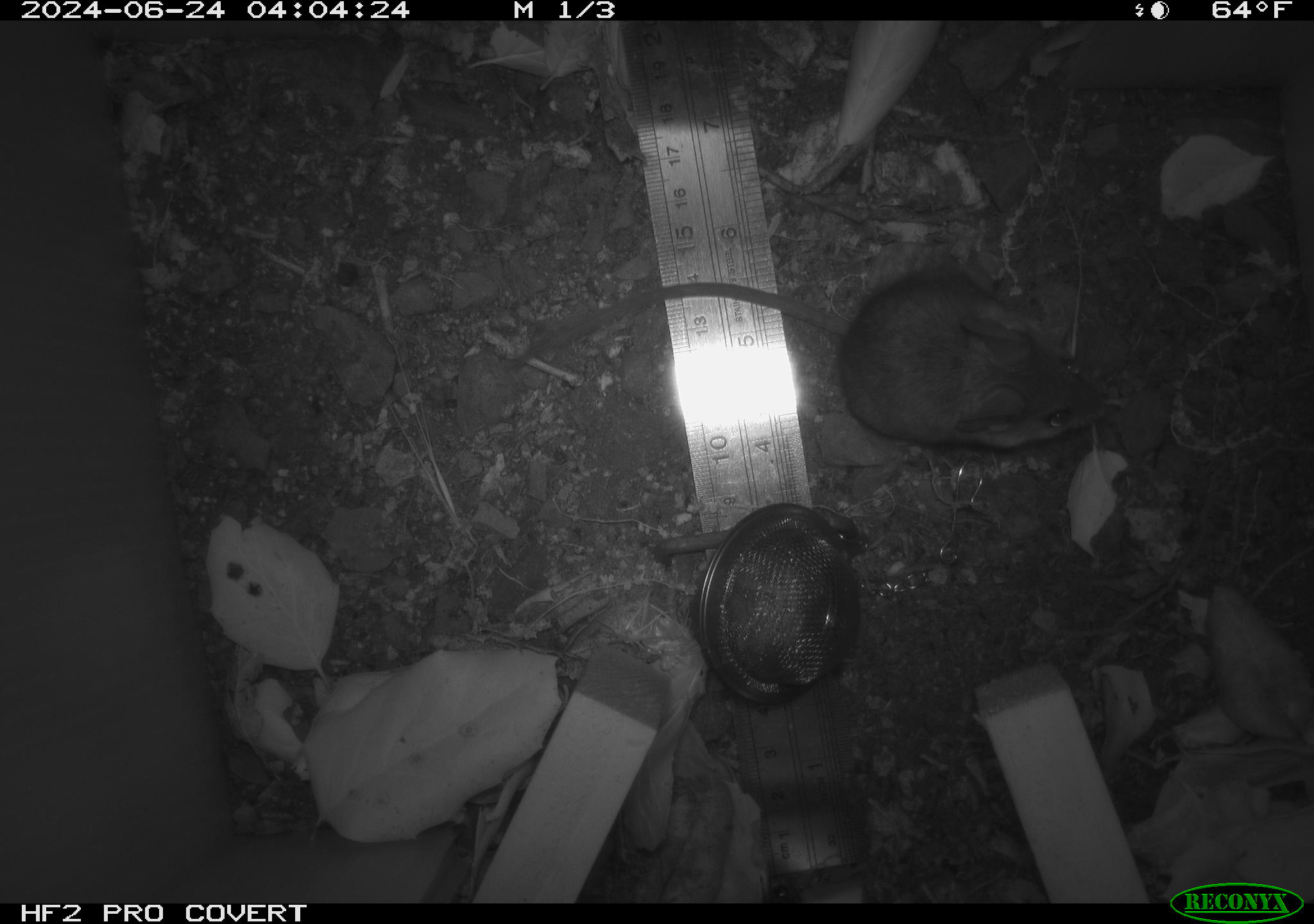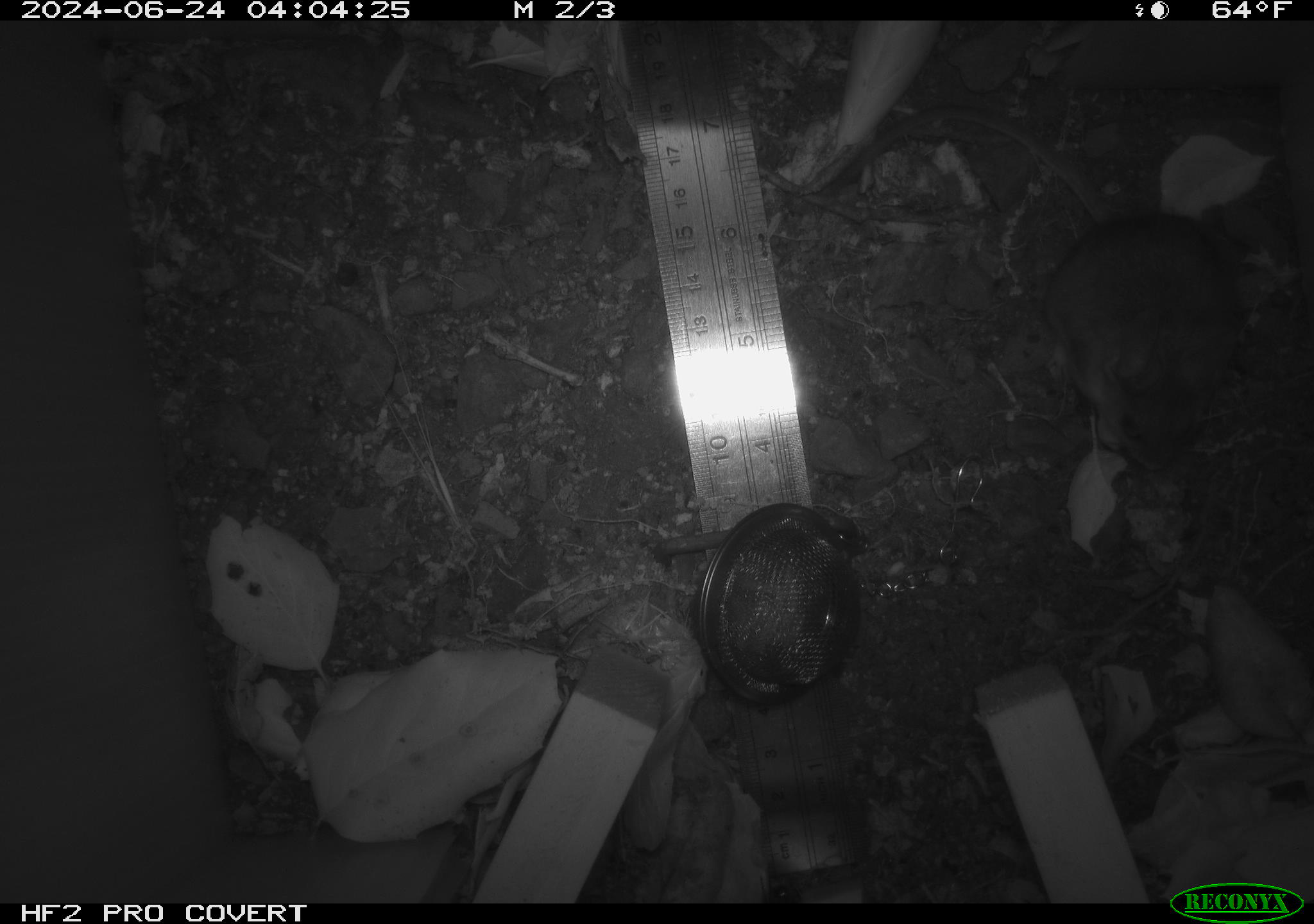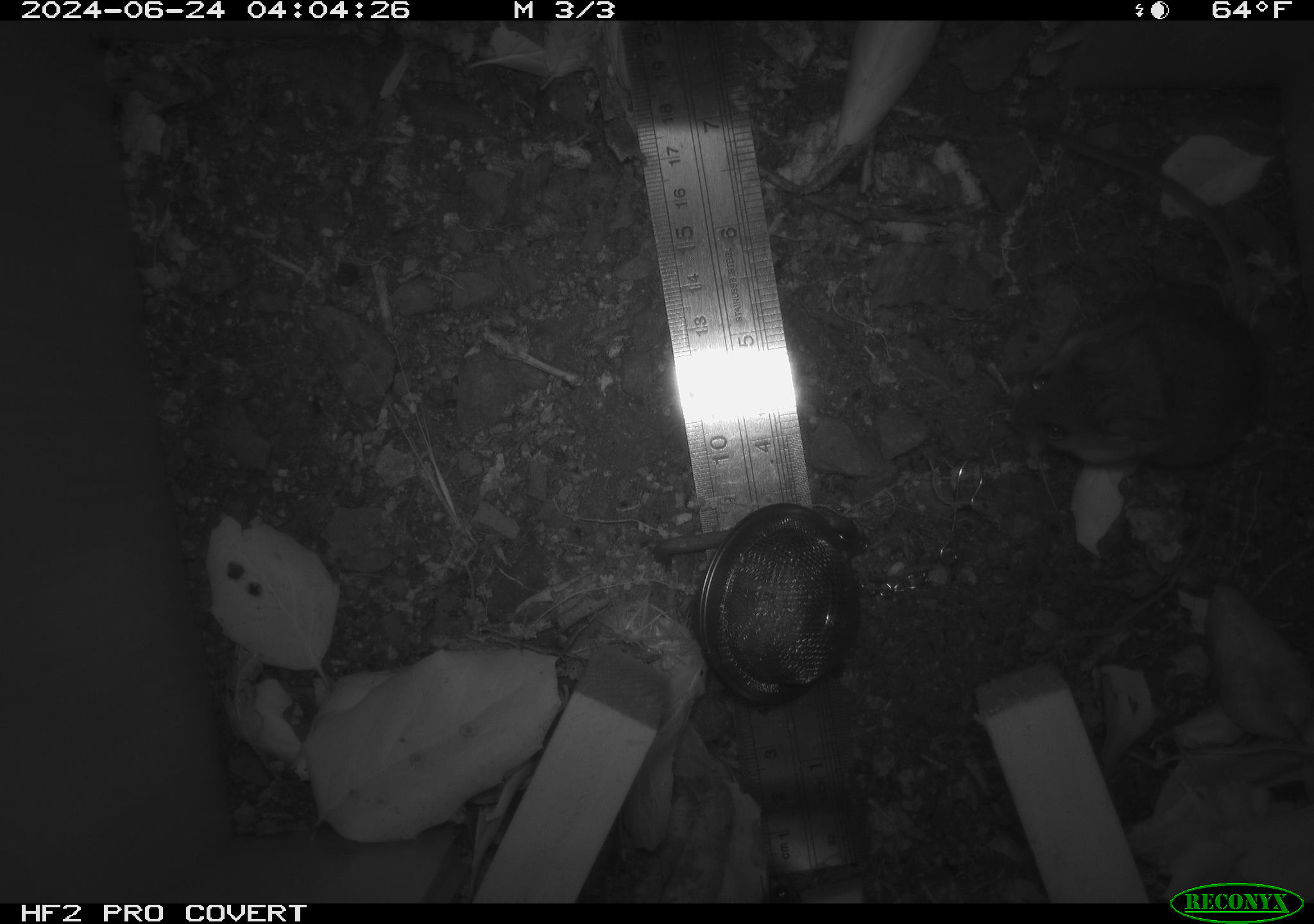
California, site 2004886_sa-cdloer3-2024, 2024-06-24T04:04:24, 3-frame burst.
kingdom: Animalia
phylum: Chordata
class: Mammalia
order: Rodentia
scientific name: Rodentia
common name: rodent